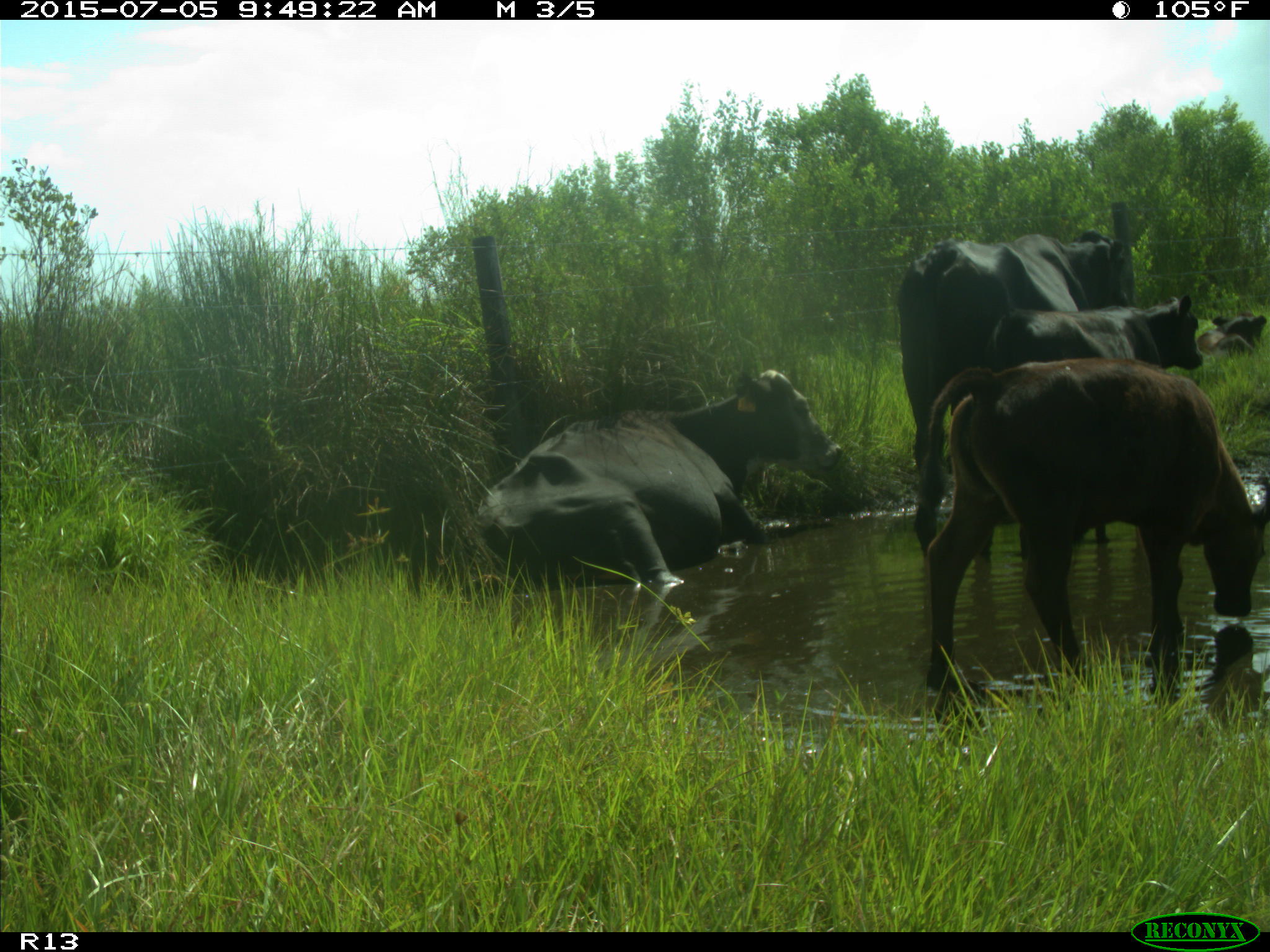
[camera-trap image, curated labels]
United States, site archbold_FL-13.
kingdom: Animalia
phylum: Chordata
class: Mammalia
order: Artiodactyla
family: Bovidae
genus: Bos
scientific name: Bos taurus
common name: domestic cow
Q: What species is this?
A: Bos taurus (domestic cow).